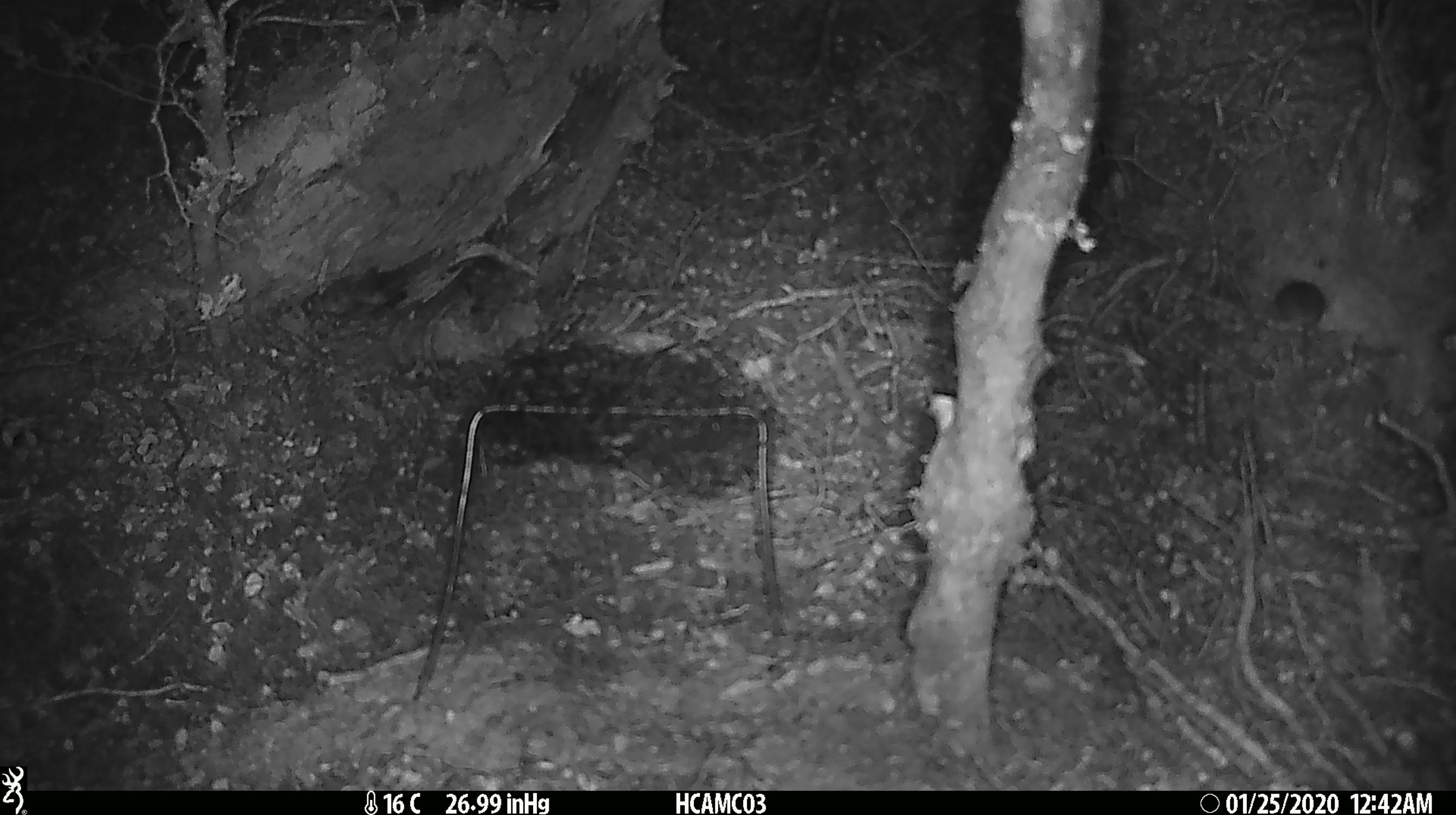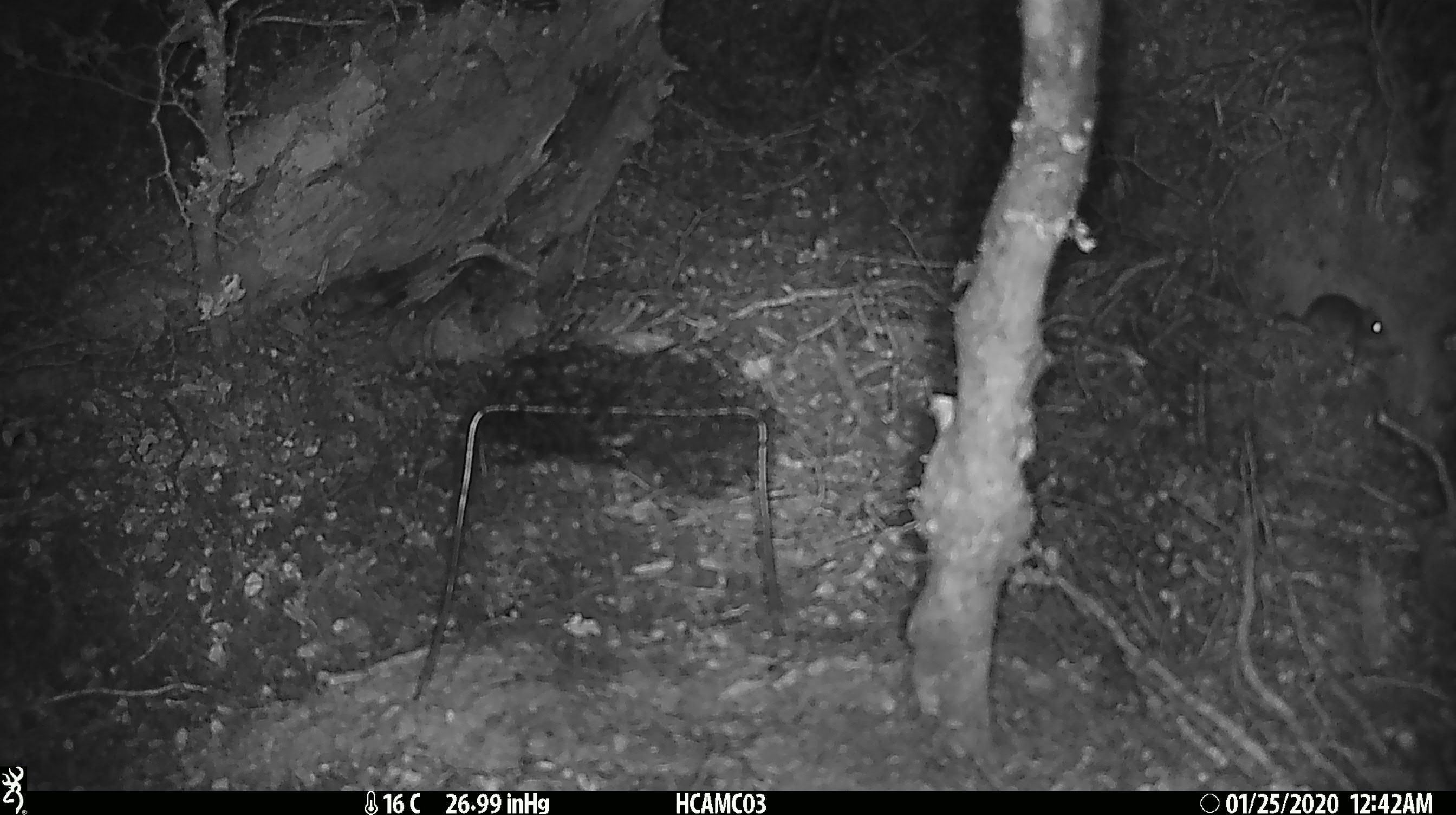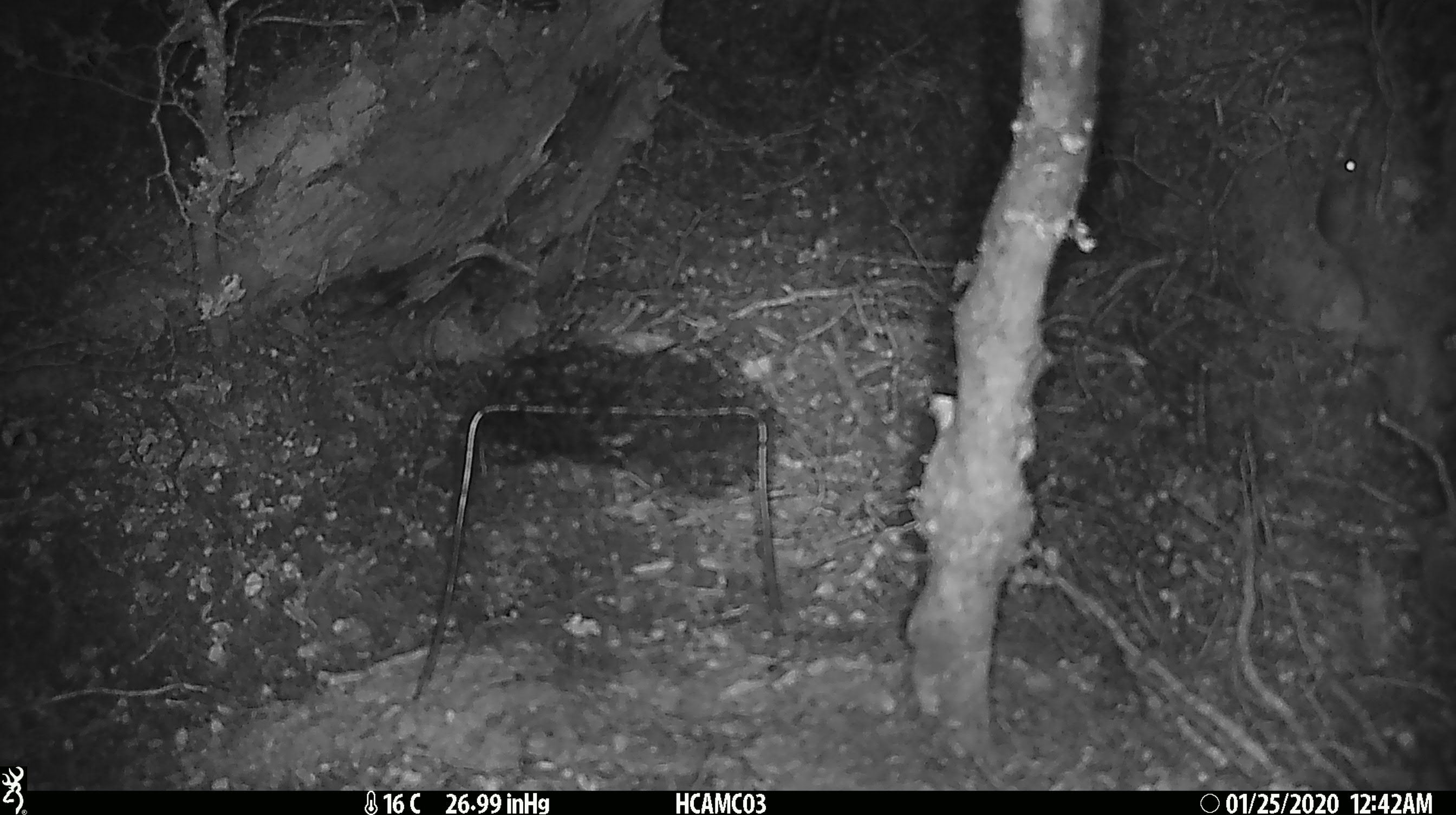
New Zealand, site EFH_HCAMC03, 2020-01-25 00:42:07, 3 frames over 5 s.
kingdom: Animalia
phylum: Chordata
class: Mammalia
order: Rodentia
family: Muridae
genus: Mus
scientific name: Mus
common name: mouse